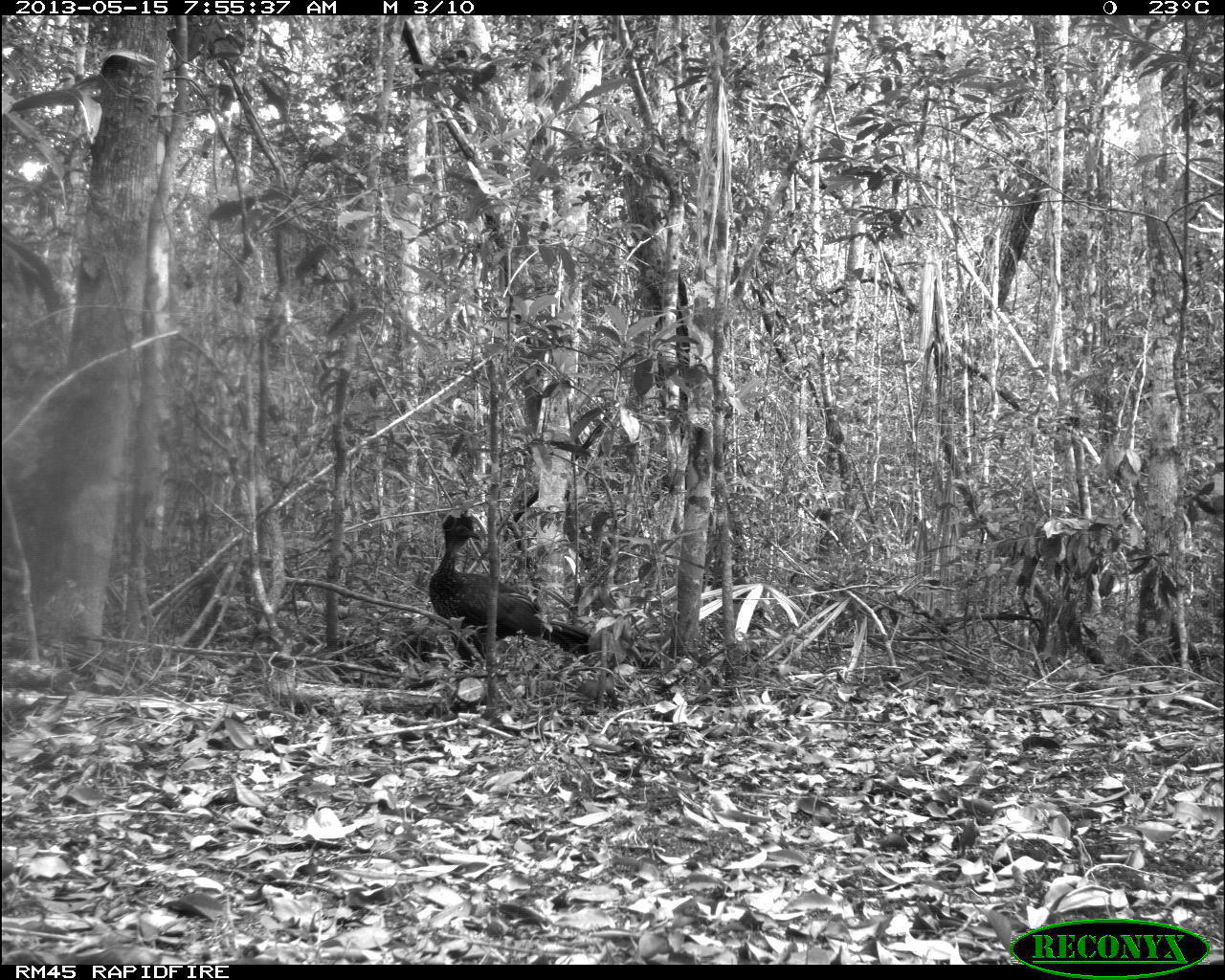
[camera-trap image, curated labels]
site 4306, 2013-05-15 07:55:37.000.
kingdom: Animalia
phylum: Chordata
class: Aves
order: Galliformes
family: Cracidae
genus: Penelope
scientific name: Penelope purpurascens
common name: crested guan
Penelope purpurascens (crested guan), count 1.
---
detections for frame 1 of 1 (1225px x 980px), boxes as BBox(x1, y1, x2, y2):
penelope purpurascens: BBox(427, 513, 589, 669)